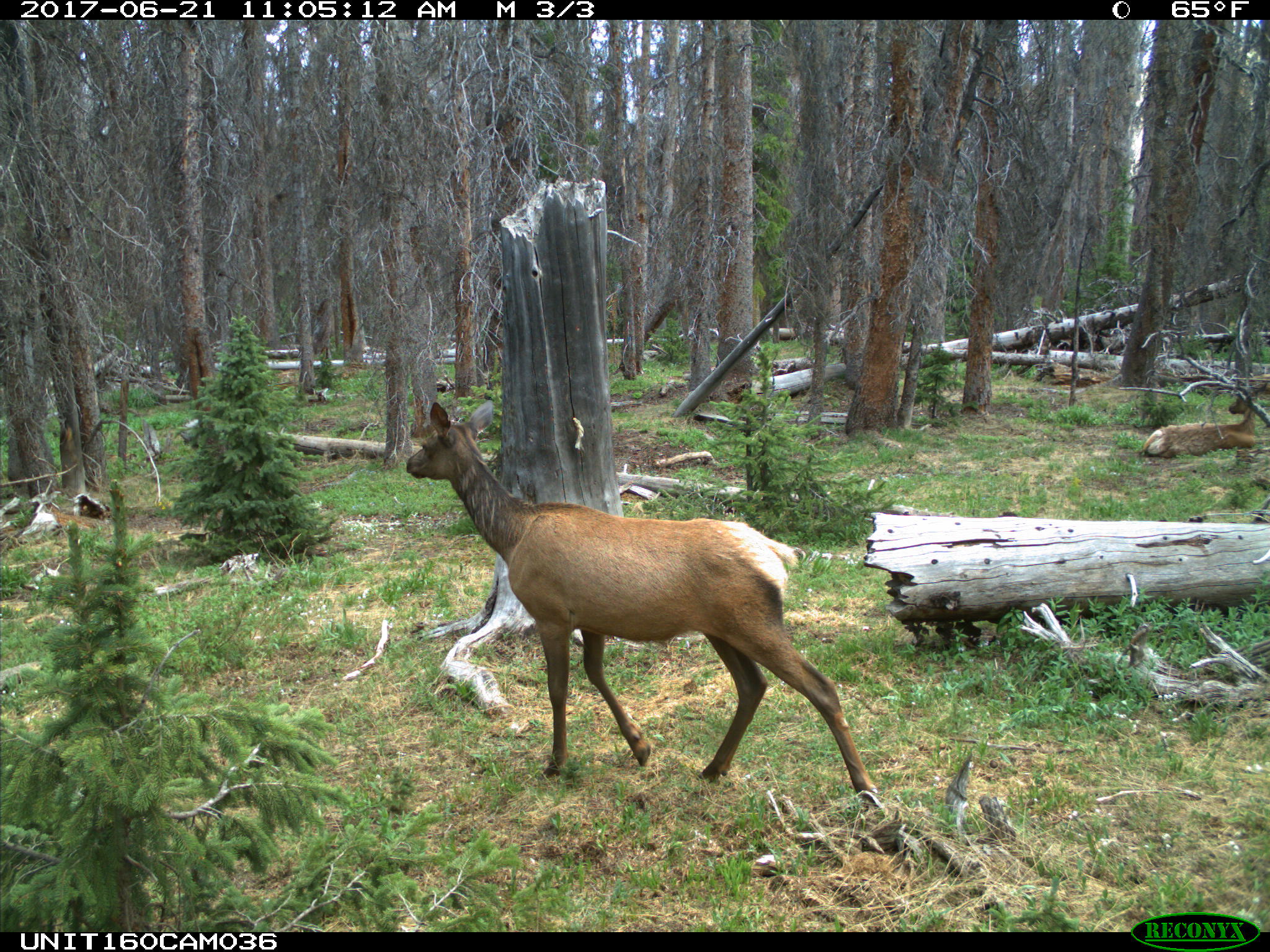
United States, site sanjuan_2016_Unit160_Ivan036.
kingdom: Animalia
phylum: Chordata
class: Mammalia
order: Artiodactyla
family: Cervidae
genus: Cervus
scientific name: Cervus elaphus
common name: red deer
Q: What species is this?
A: Cervus elaphus (red deer).